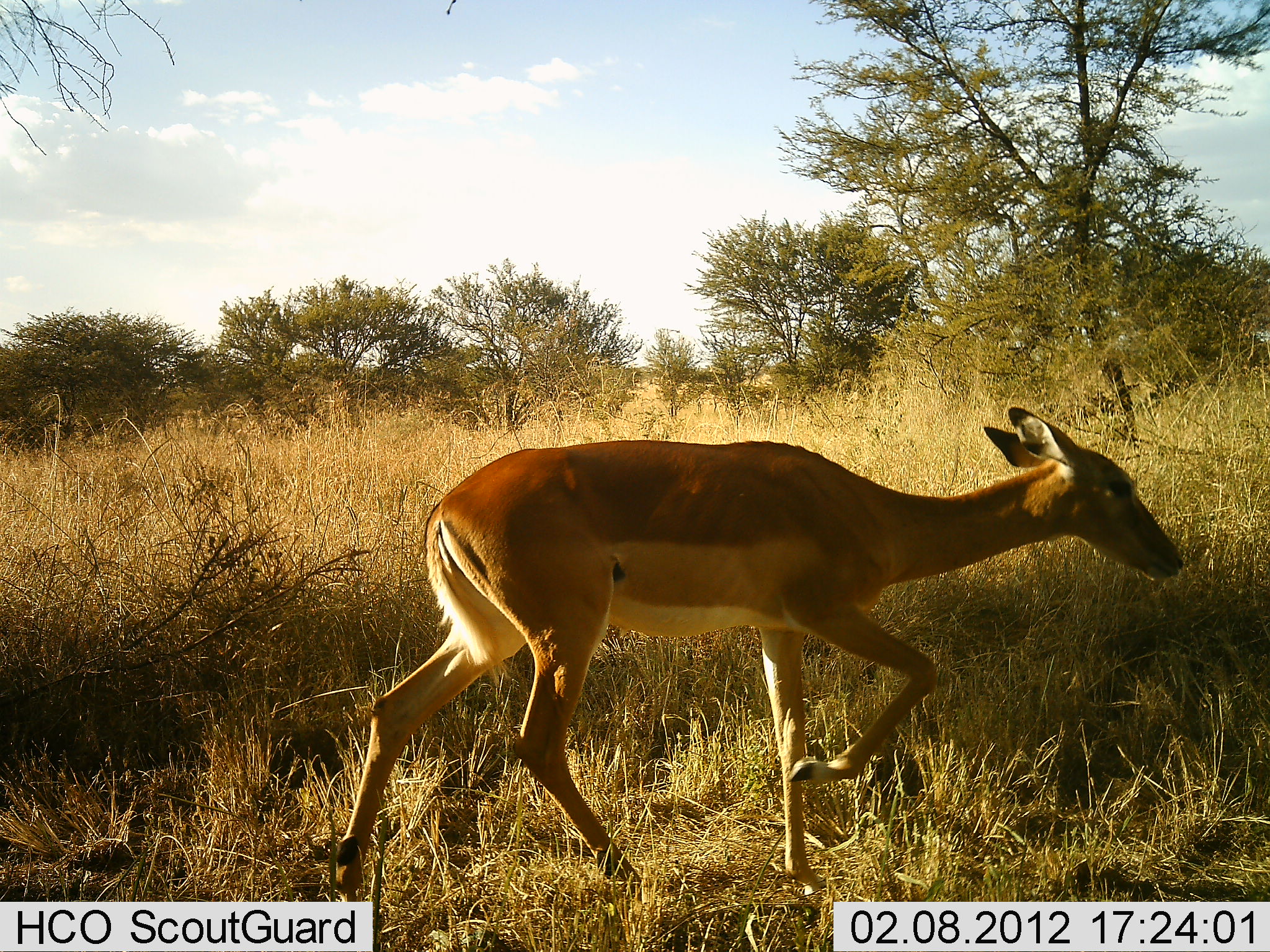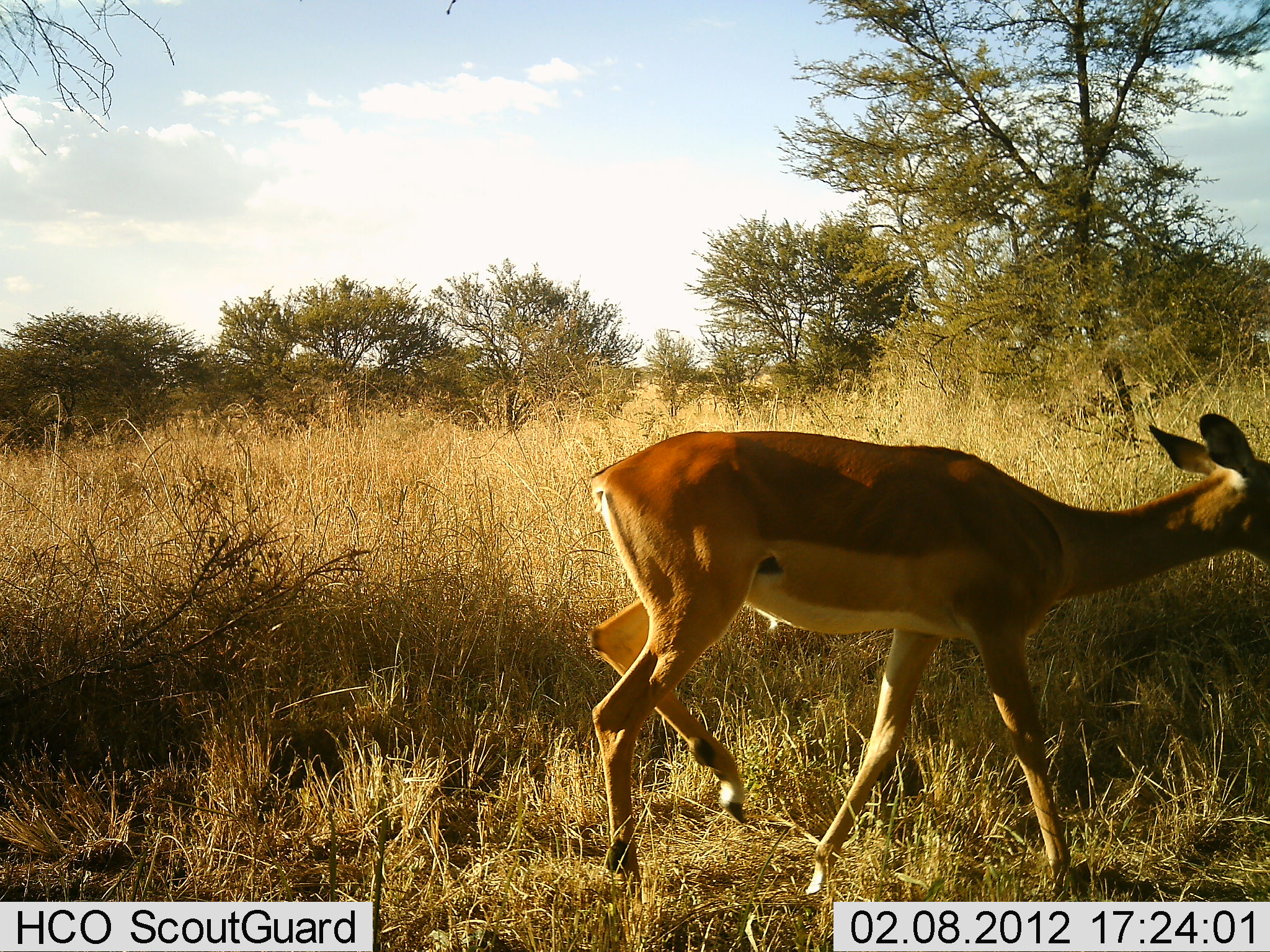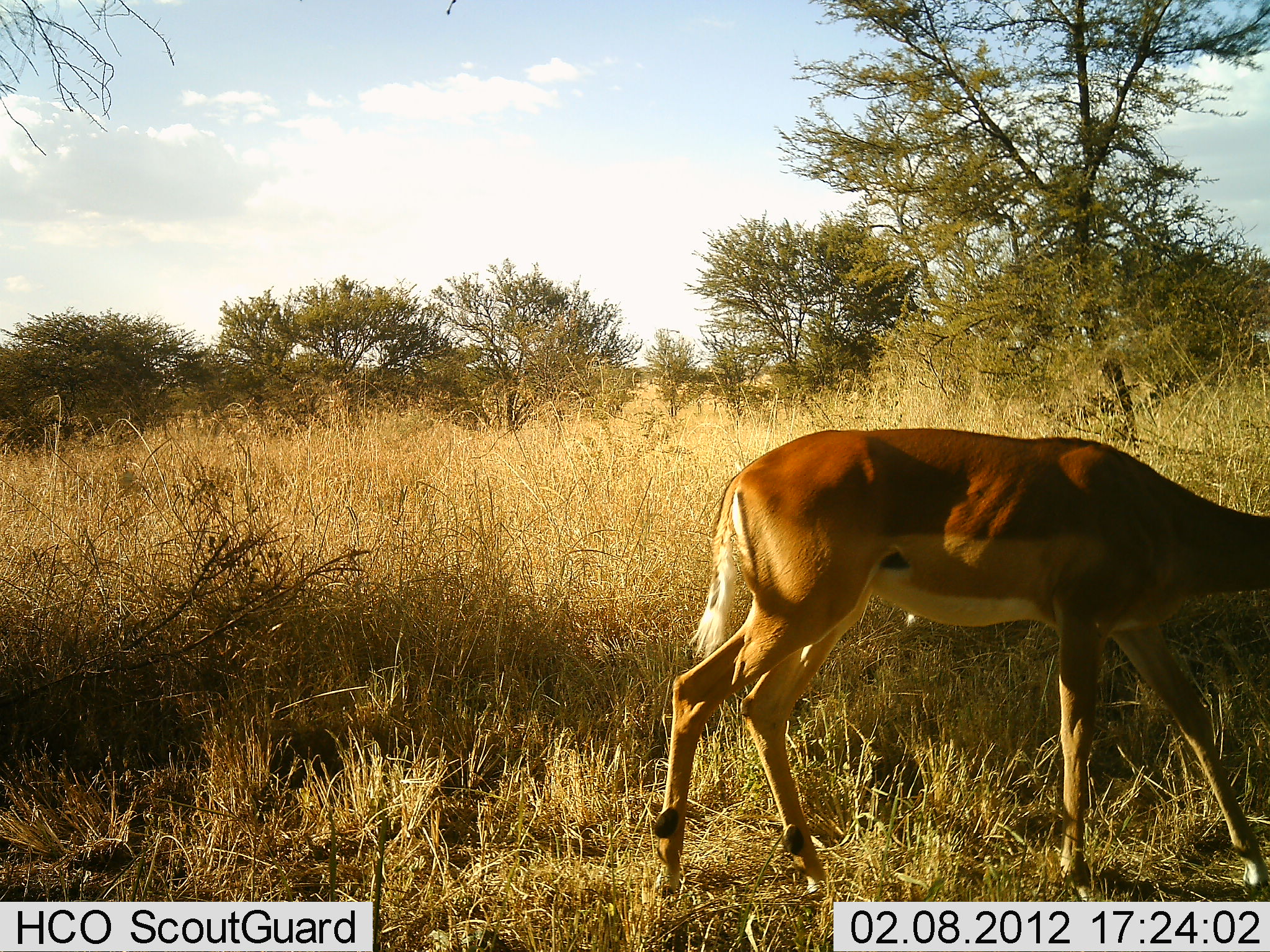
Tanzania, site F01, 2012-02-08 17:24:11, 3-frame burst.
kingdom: Animalia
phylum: Chordata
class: Mammalia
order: Artiodactyla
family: Bovidae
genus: Aepyceros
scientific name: Aepyceros melampus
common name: impala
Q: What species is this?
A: Impala (Aepyceros melampus).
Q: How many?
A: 1.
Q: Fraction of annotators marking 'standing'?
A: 0%.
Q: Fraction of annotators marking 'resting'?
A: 0%.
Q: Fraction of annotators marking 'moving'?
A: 100%.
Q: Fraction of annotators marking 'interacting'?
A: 0%.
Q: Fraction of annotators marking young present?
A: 0%.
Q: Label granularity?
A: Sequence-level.